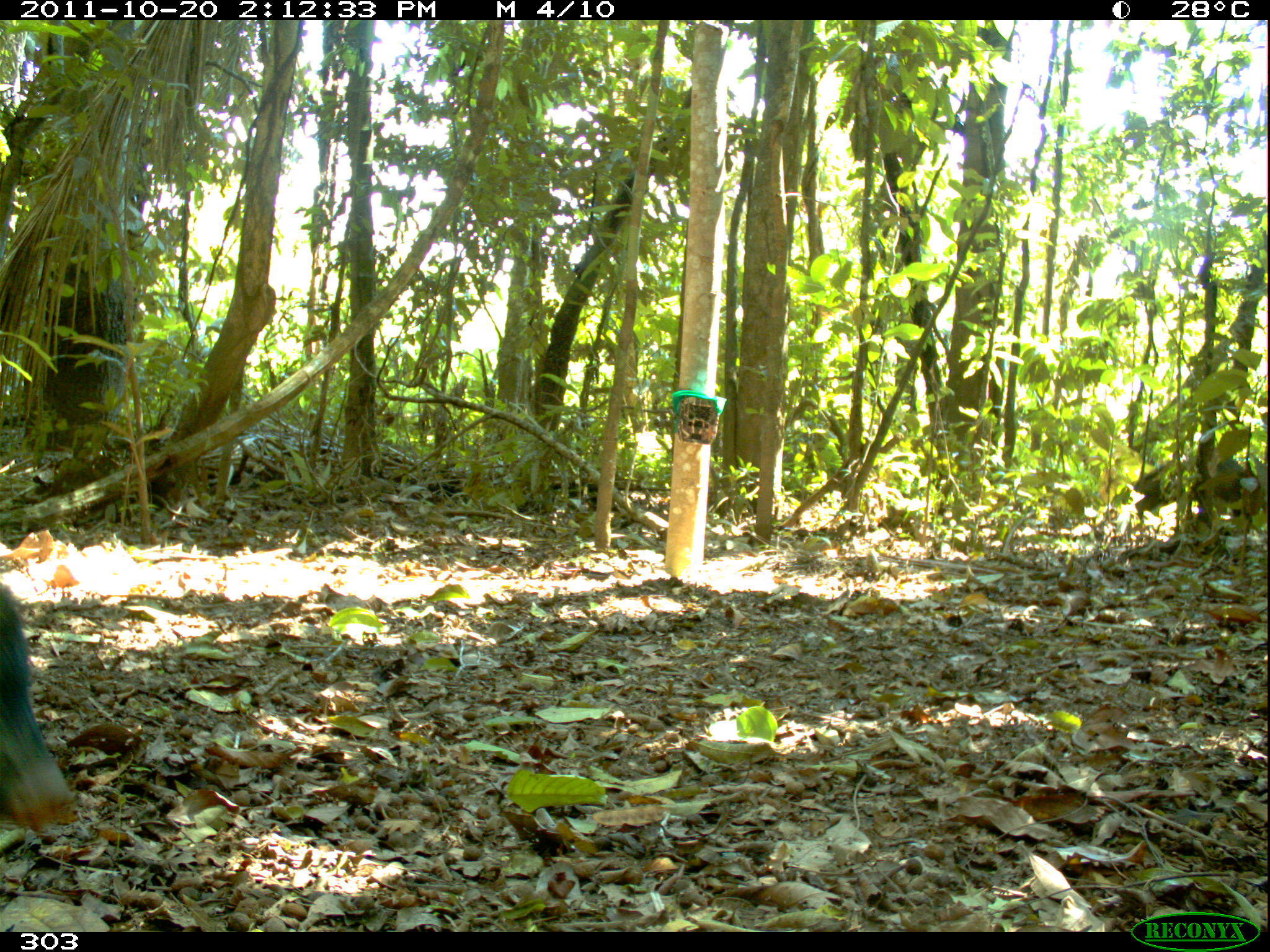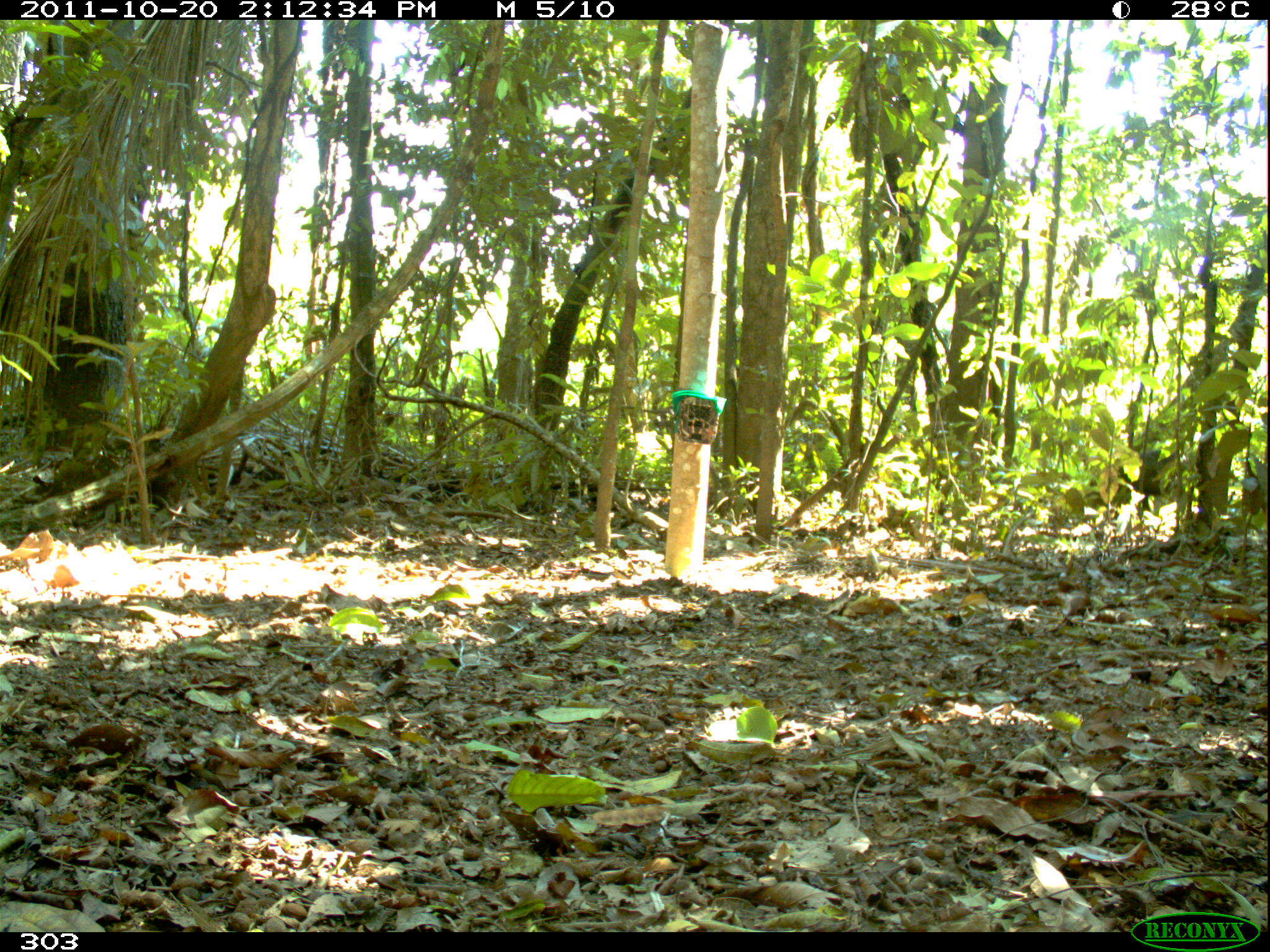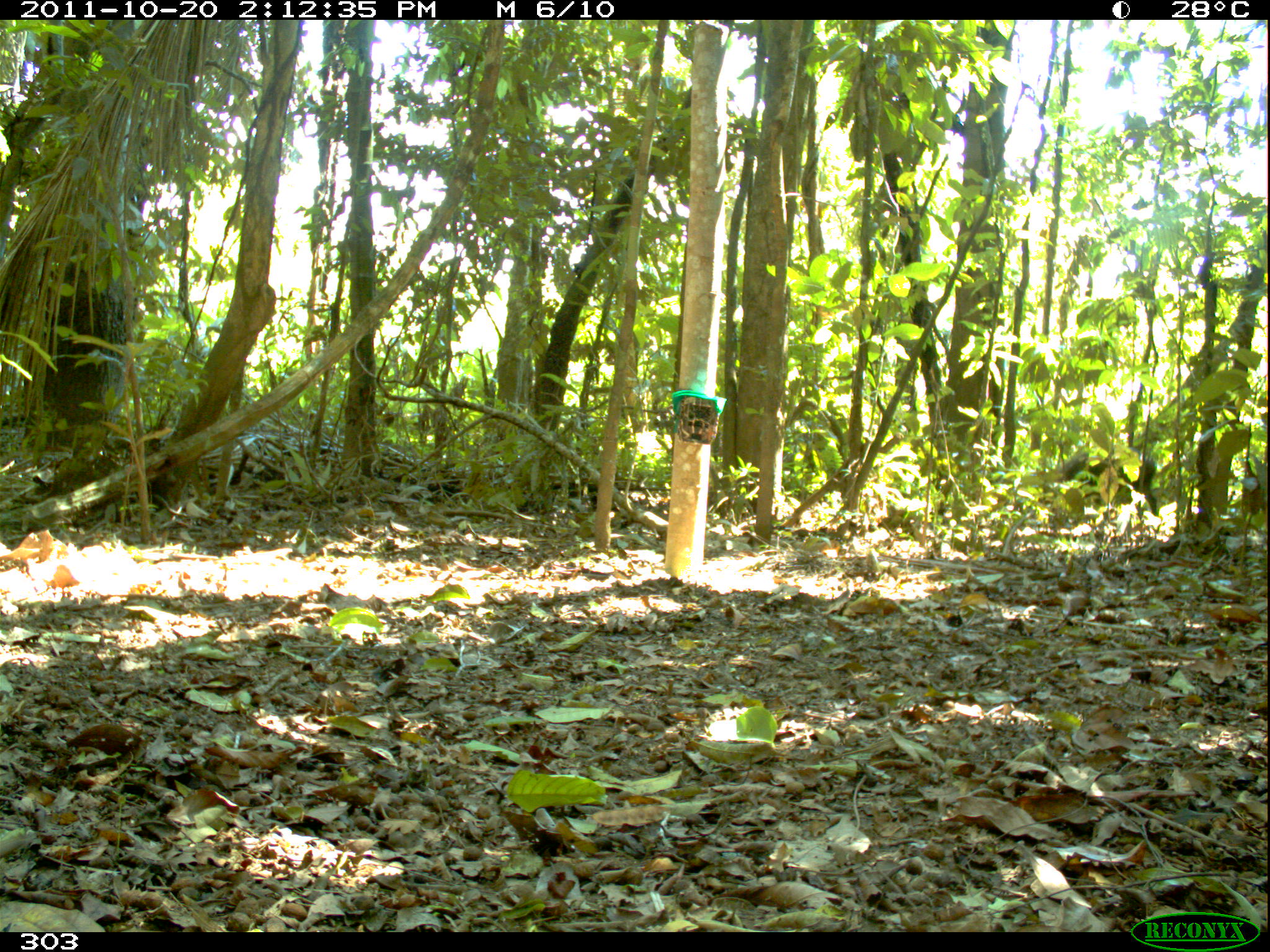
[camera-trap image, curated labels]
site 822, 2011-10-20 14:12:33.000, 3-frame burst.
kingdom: Animalia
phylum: Chordata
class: Mammalia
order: Artiodactyla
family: Tayassuidae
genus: Tayassu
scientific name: Tayassu pecari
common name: white-lipped peccary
Tayassu pecari (white-lipped peccary).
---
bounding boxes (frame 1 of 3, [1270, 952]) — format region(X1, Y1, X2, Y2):
tayassu pecari: region(0, 579, 71, 831); region(1118, 455, 1268, 535)